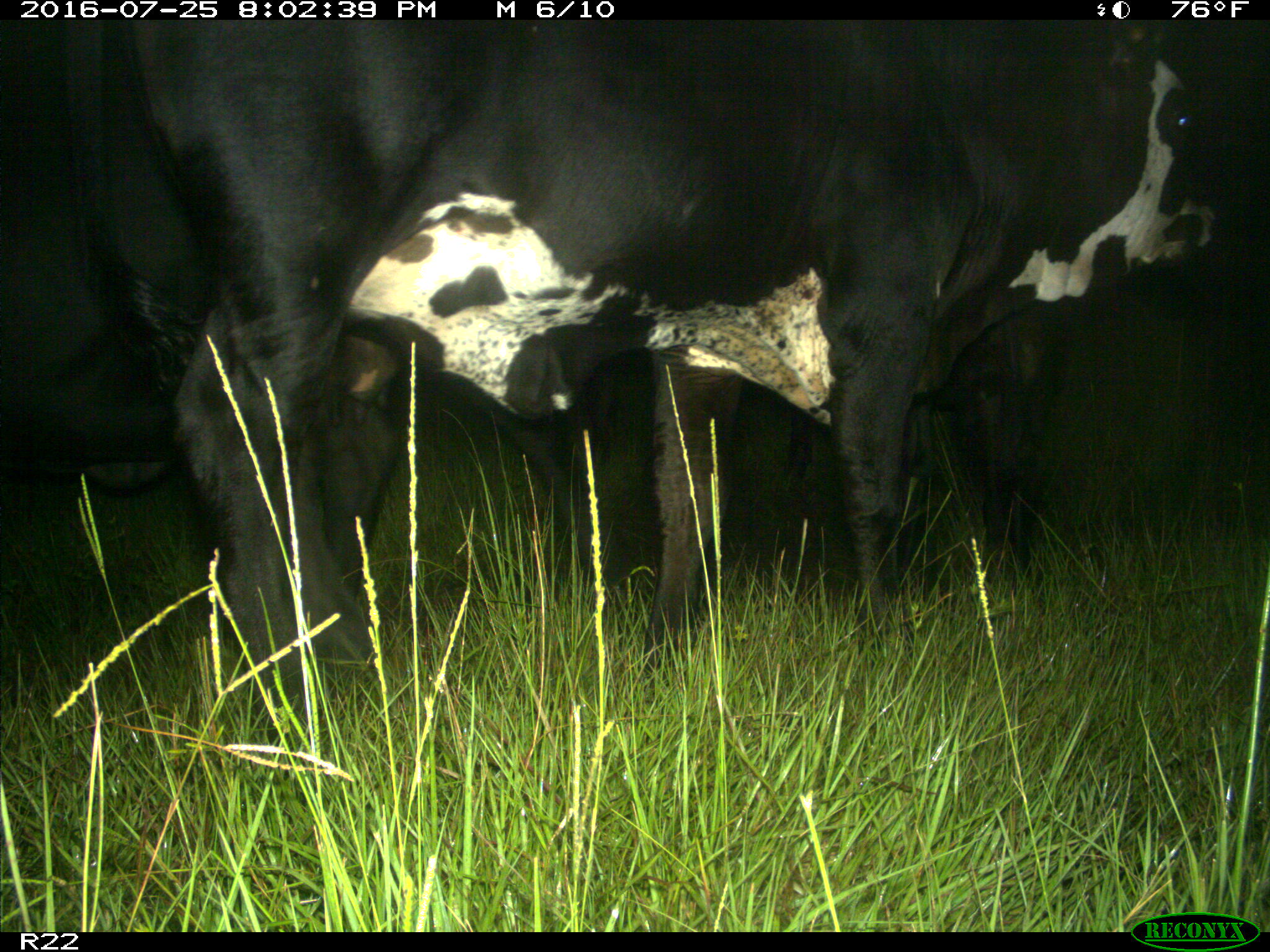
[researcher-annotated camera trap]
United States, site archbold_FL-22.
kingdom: Animalia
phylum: Chordata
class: Mammalia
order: Artiodactyla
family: Bovidae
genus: Bos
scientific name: Bos taurus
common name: domestic cow